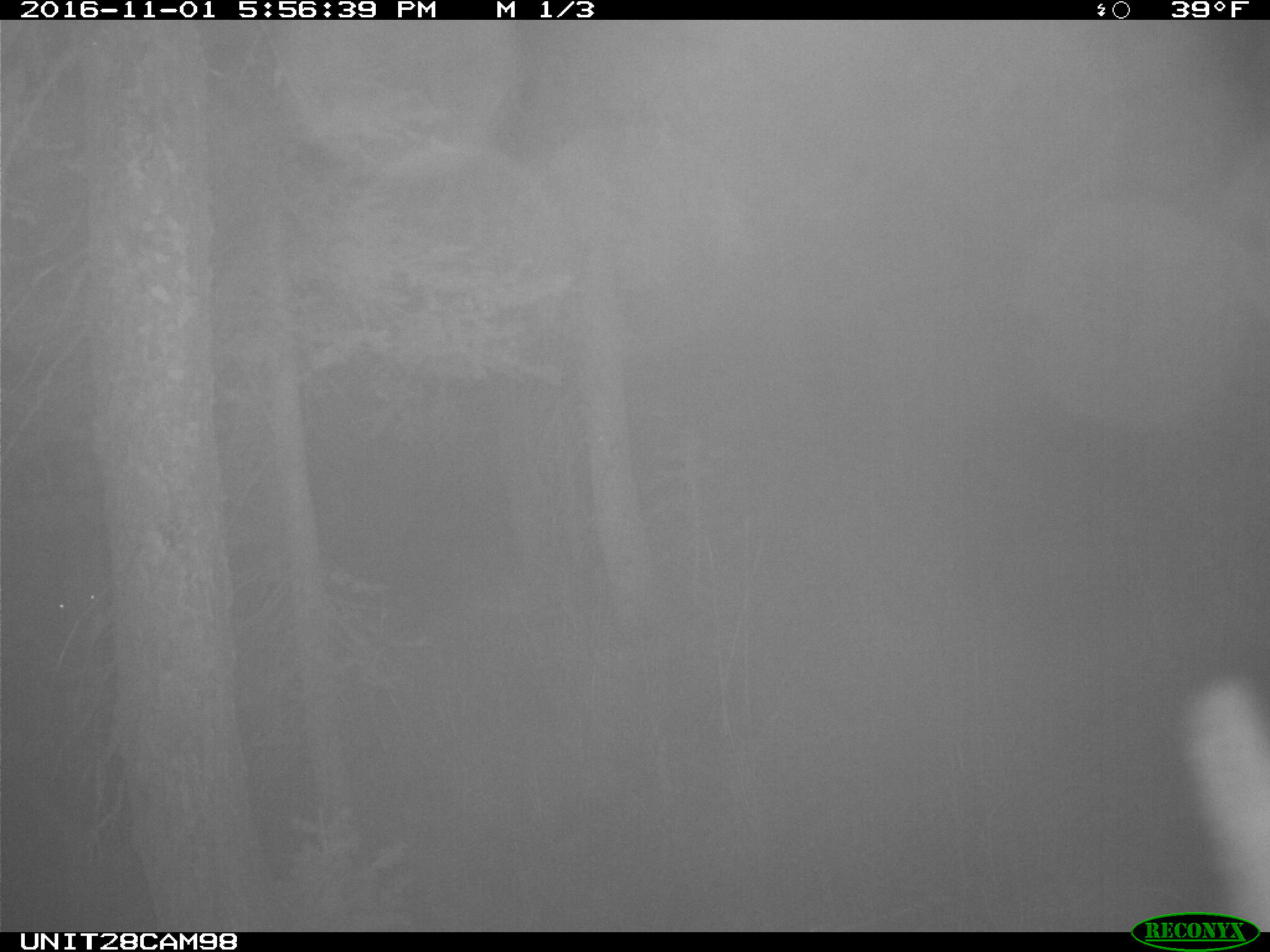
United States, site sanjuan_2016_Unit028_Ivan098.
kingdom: Animalia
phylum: Chordata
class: Mammalia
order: Artiodactyla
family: Cervidae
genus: Cervus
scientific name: Cervus elaphus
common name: red deer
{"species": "Cervus elaphus (red deer)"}